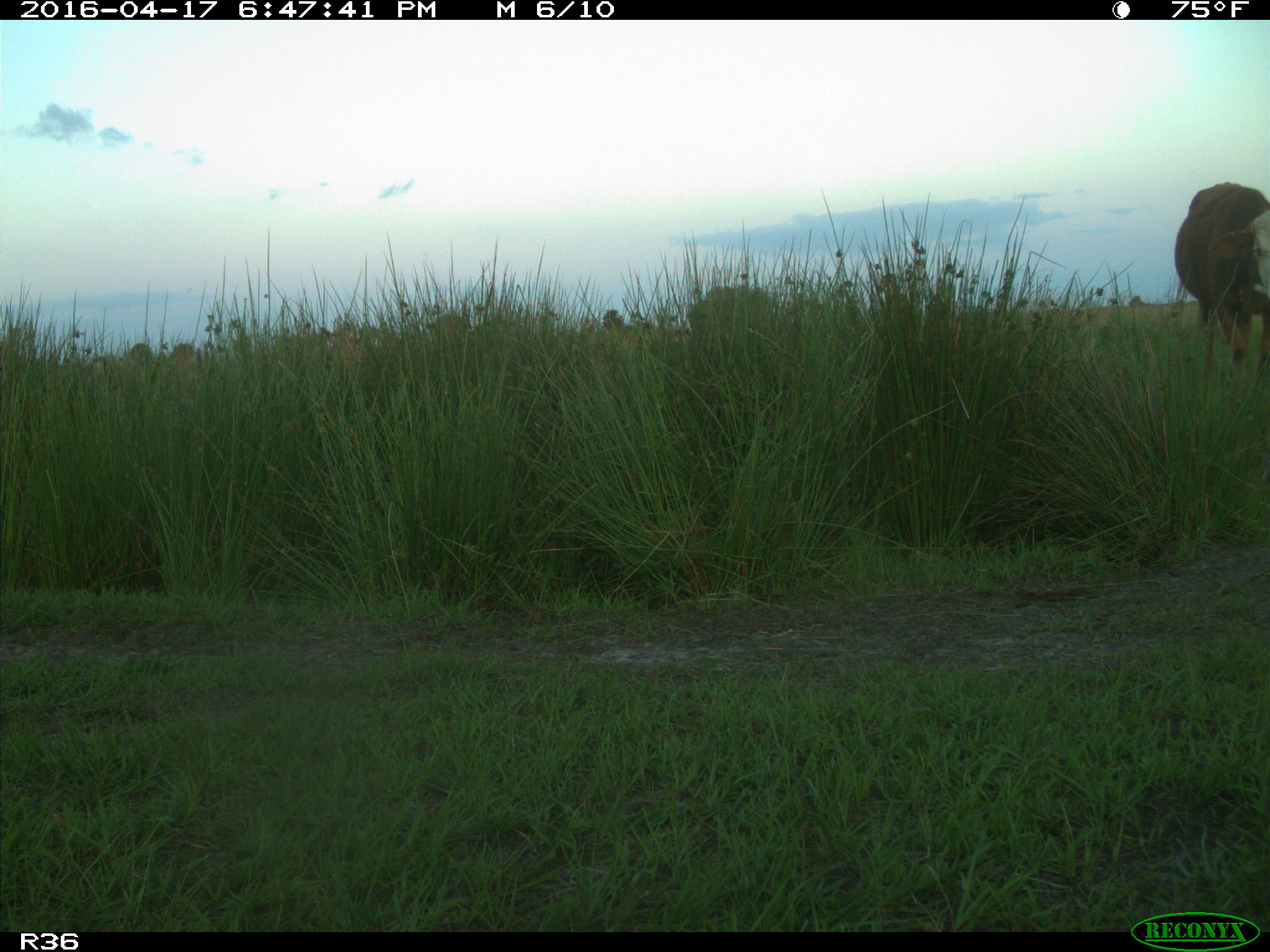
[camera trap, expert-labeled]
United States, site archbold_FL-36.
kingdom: Animalia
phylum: Chordata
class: Mammalia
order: Artiodactyla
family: Bovidae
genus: Bos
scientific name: Bos taurus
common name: domestic cow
Bos taurus (domestic cow).